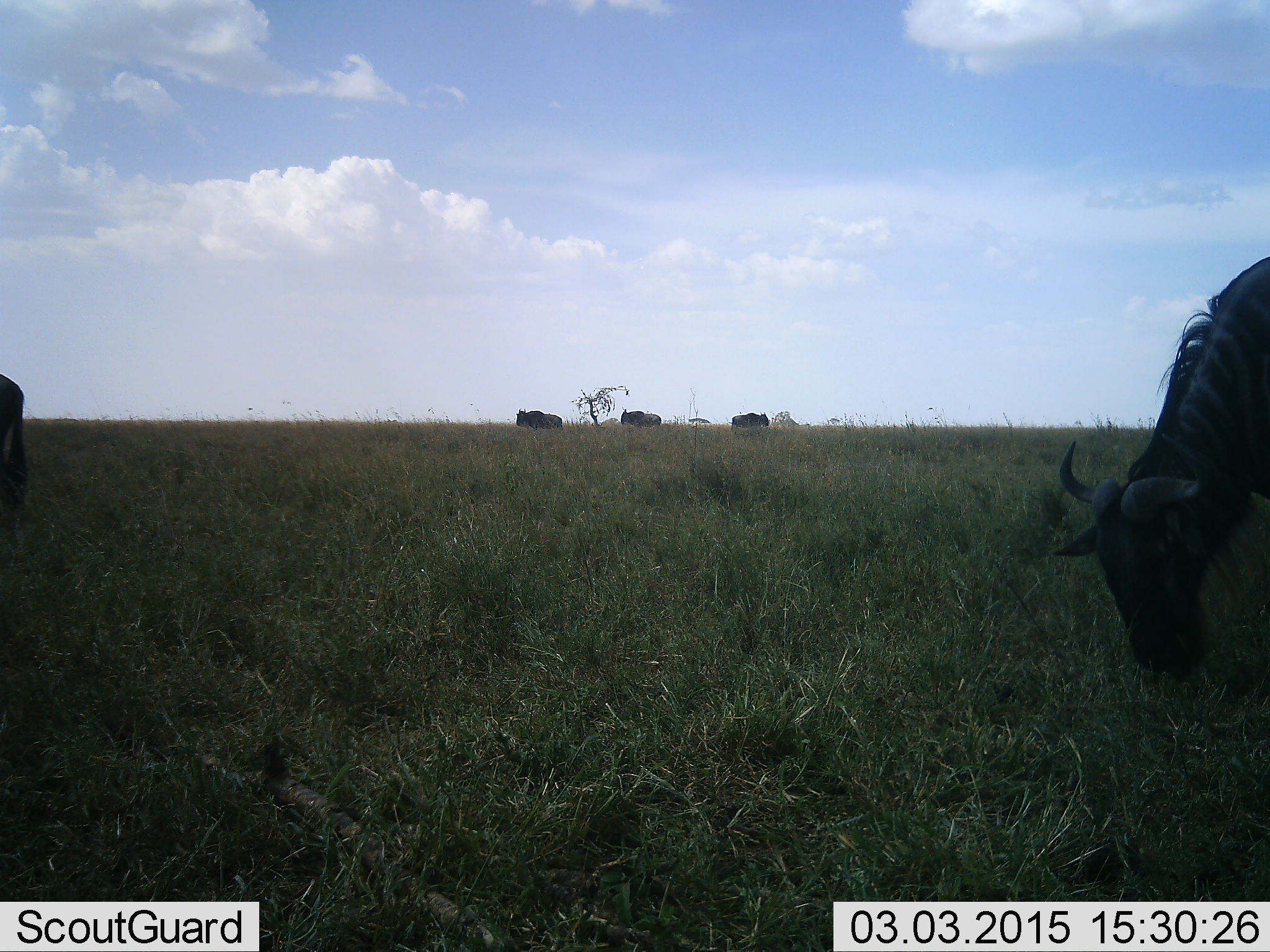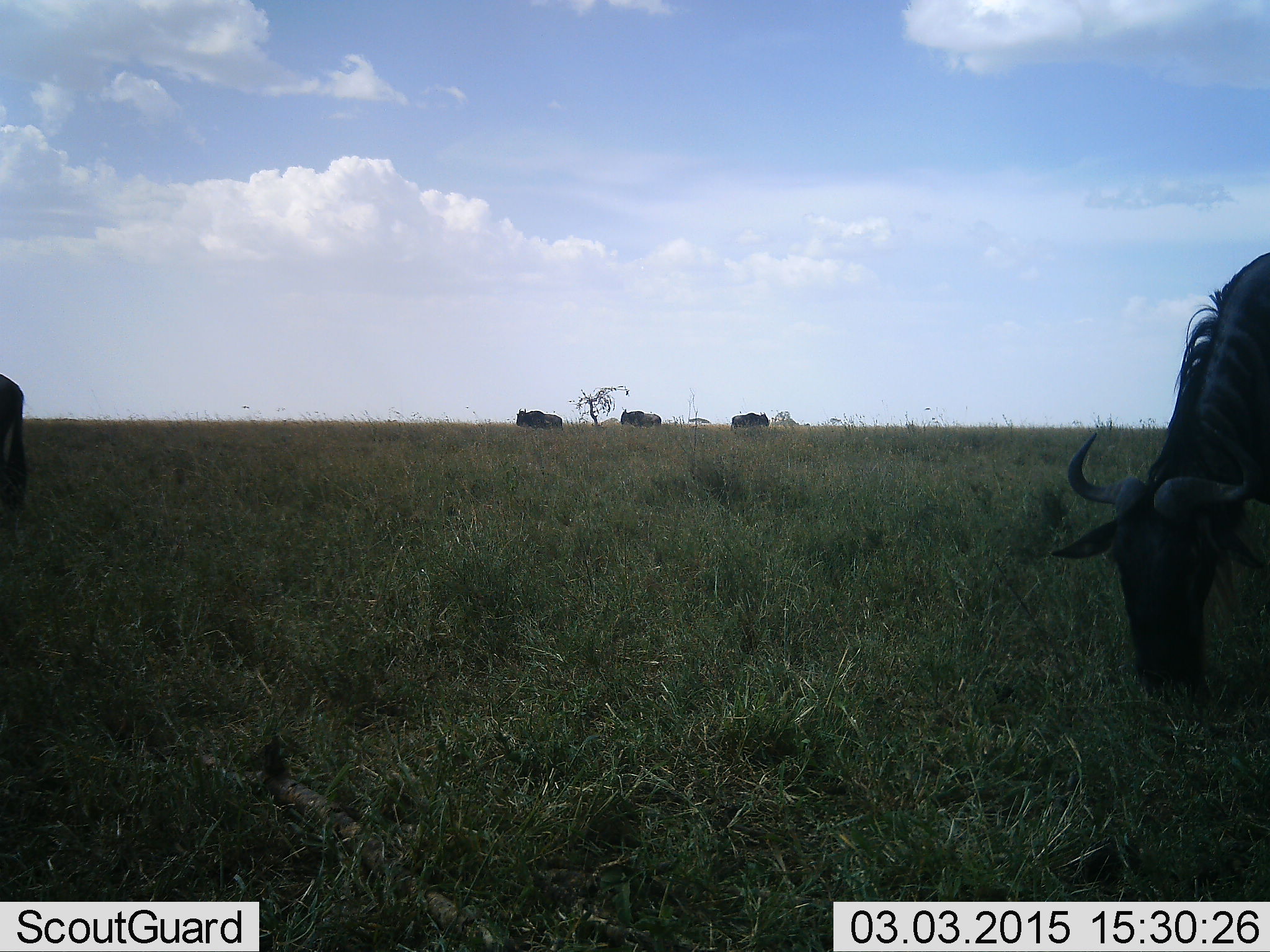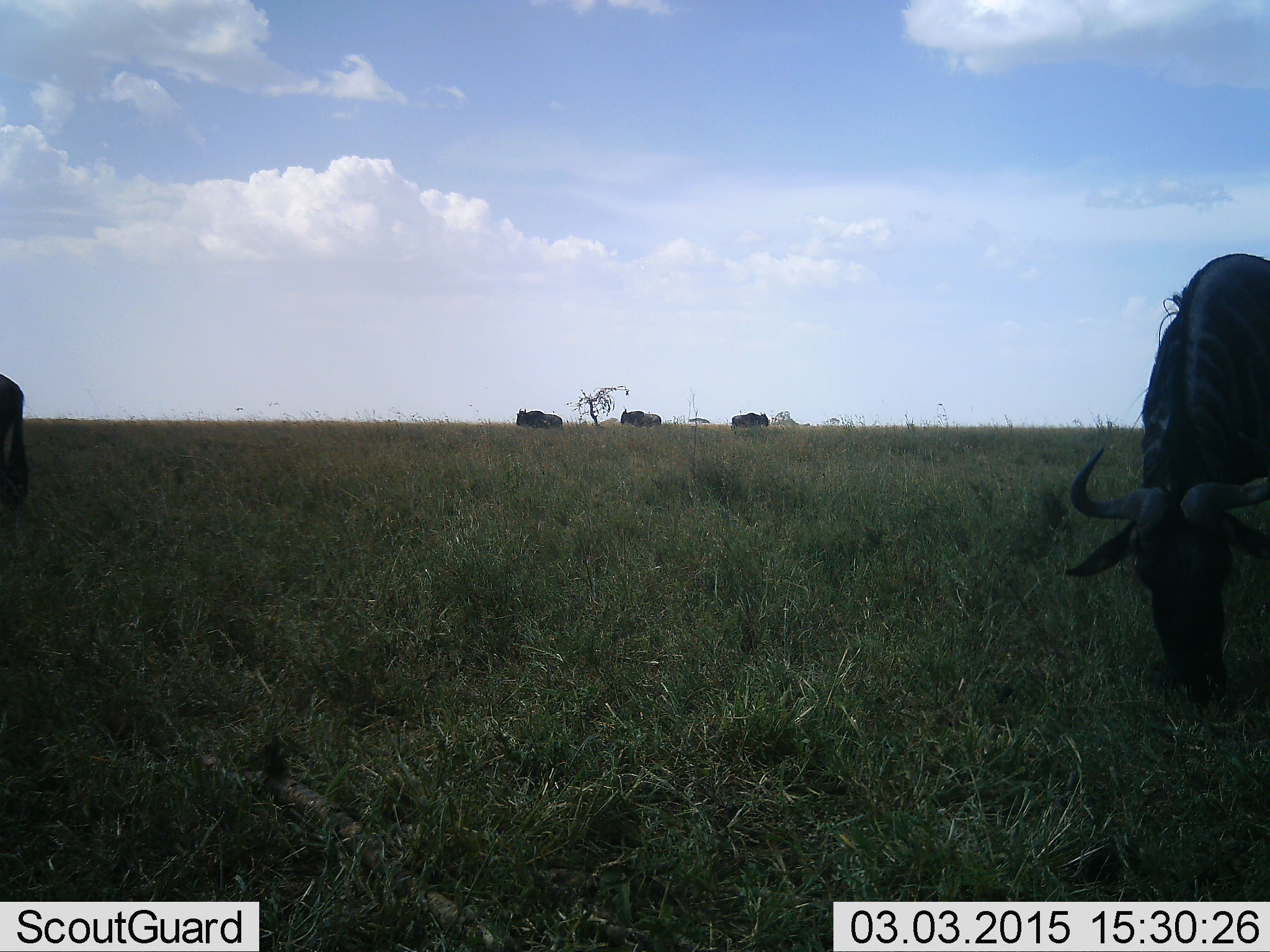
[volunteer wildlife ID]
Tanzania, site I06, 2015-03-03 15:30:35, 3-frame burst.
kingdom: Animalia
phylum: Chordata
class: Mammalia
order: Artiodactyla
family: Bovidae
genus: Connochaetes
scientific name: Connochaetes taurinus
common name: blue wildebeest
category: wildebeest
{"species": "wildebeest (blue wildebeest) (Connochaetes taurinus)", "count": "5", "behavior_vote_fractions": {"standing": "78%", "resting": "0%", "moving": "11%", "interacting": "0%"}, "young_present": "0%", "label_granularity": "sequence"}